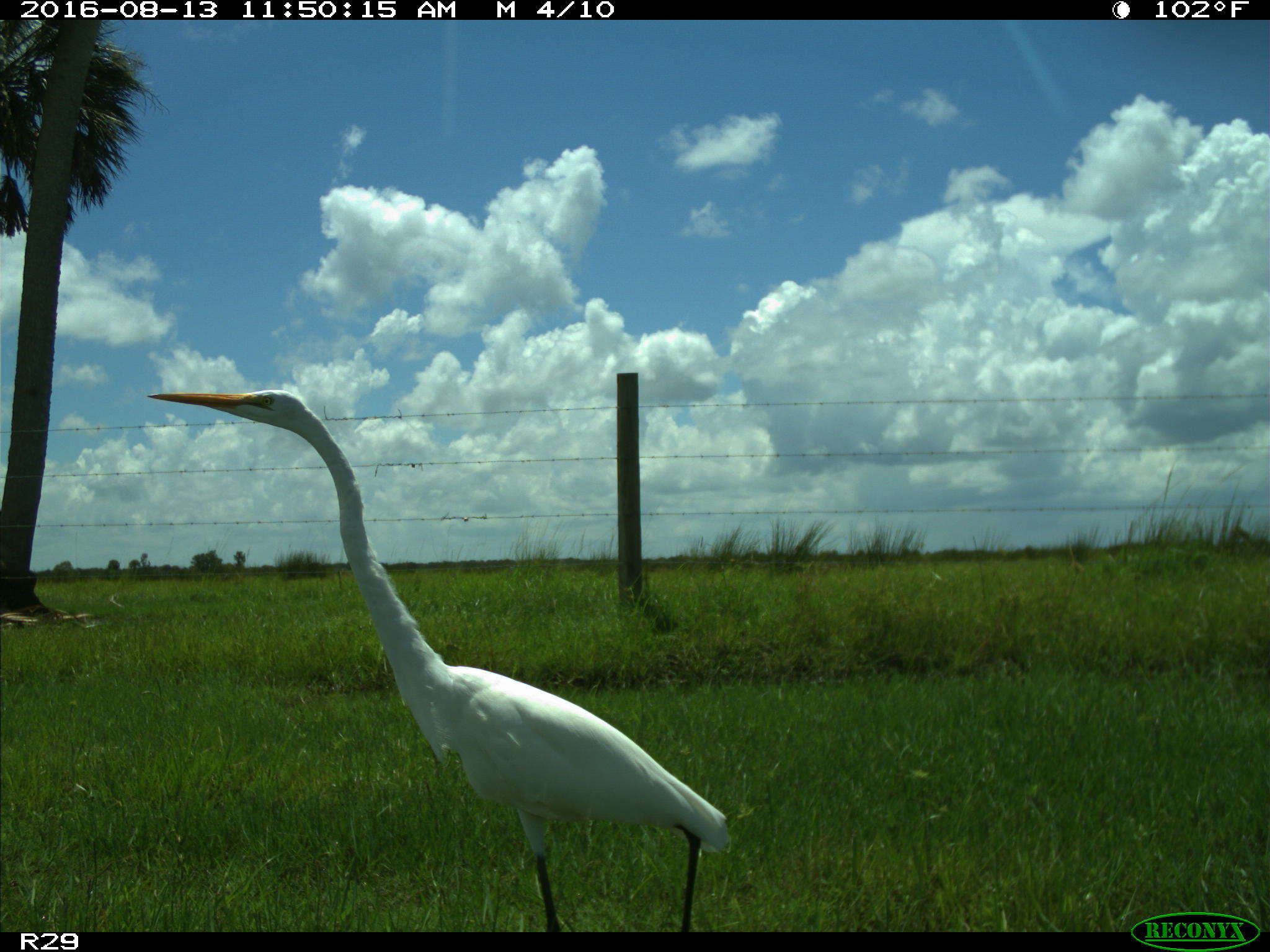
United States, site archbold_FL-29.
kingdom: Animalia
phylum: Chordata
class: Aves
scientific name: Aves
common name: birds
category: unidentified bird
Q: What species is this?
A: Unidentified bird (birds) (Aves).